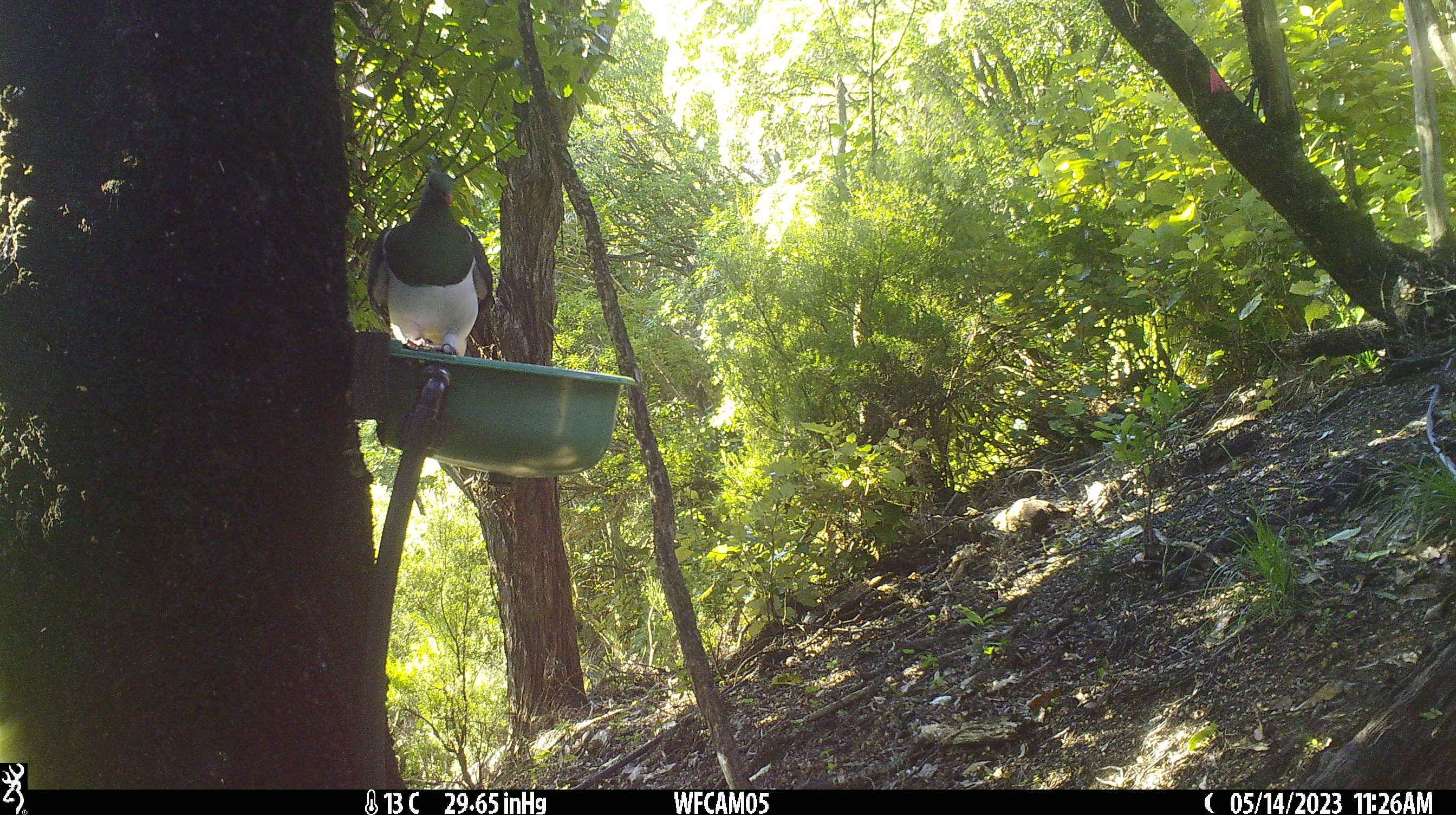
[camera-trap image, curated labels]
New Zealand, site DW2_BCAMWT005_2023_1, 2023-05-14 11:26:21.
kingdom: Animalia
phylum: Chordata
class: Aves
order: Columbiformes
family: Columbidae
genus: Hemiphaga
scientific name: Hemiphaga novaeseelandiae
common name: new zealand pigeon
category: kereru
Kereru (new zealand pigeon) (Hemiphaga novaeseelandiae).